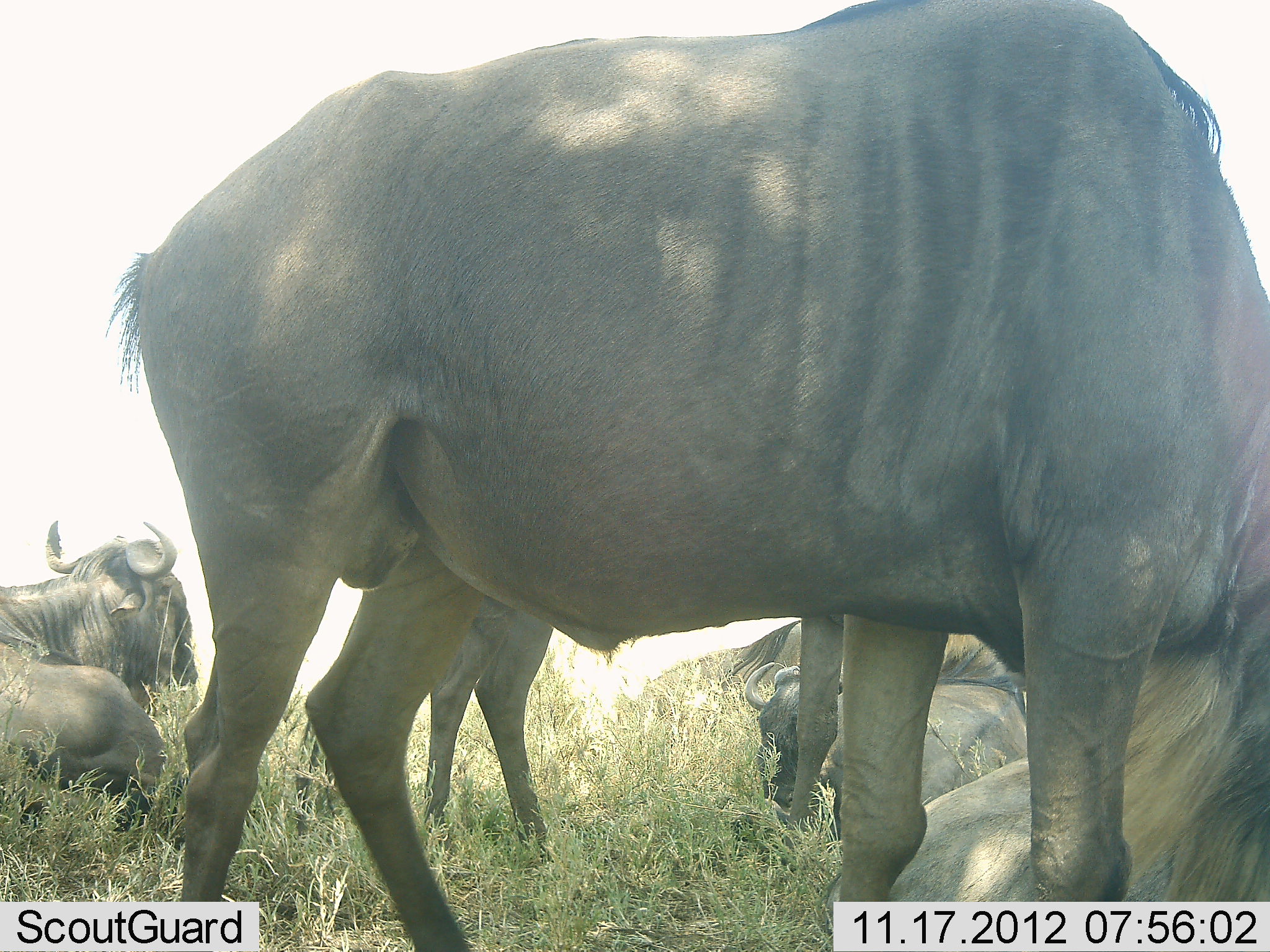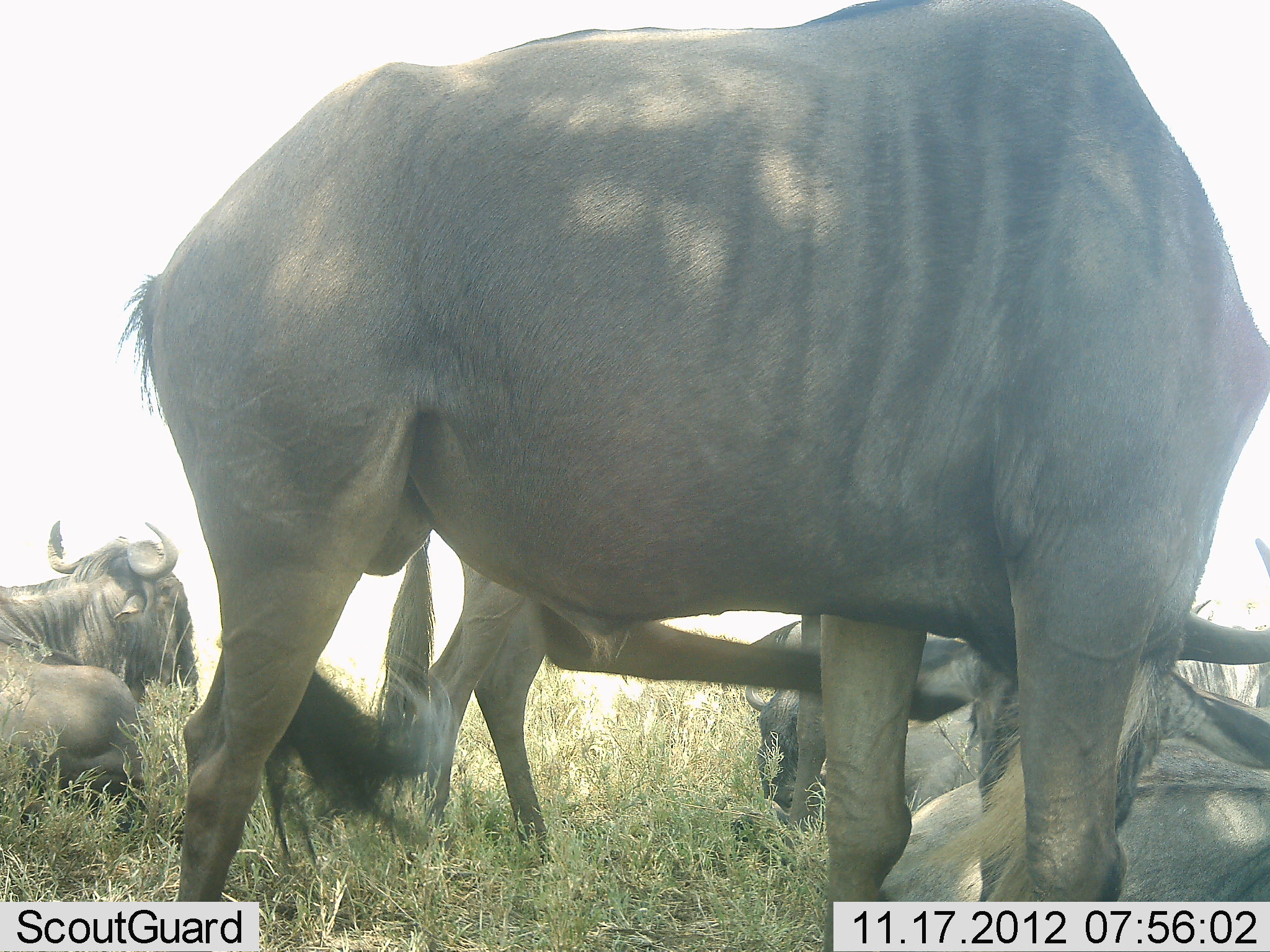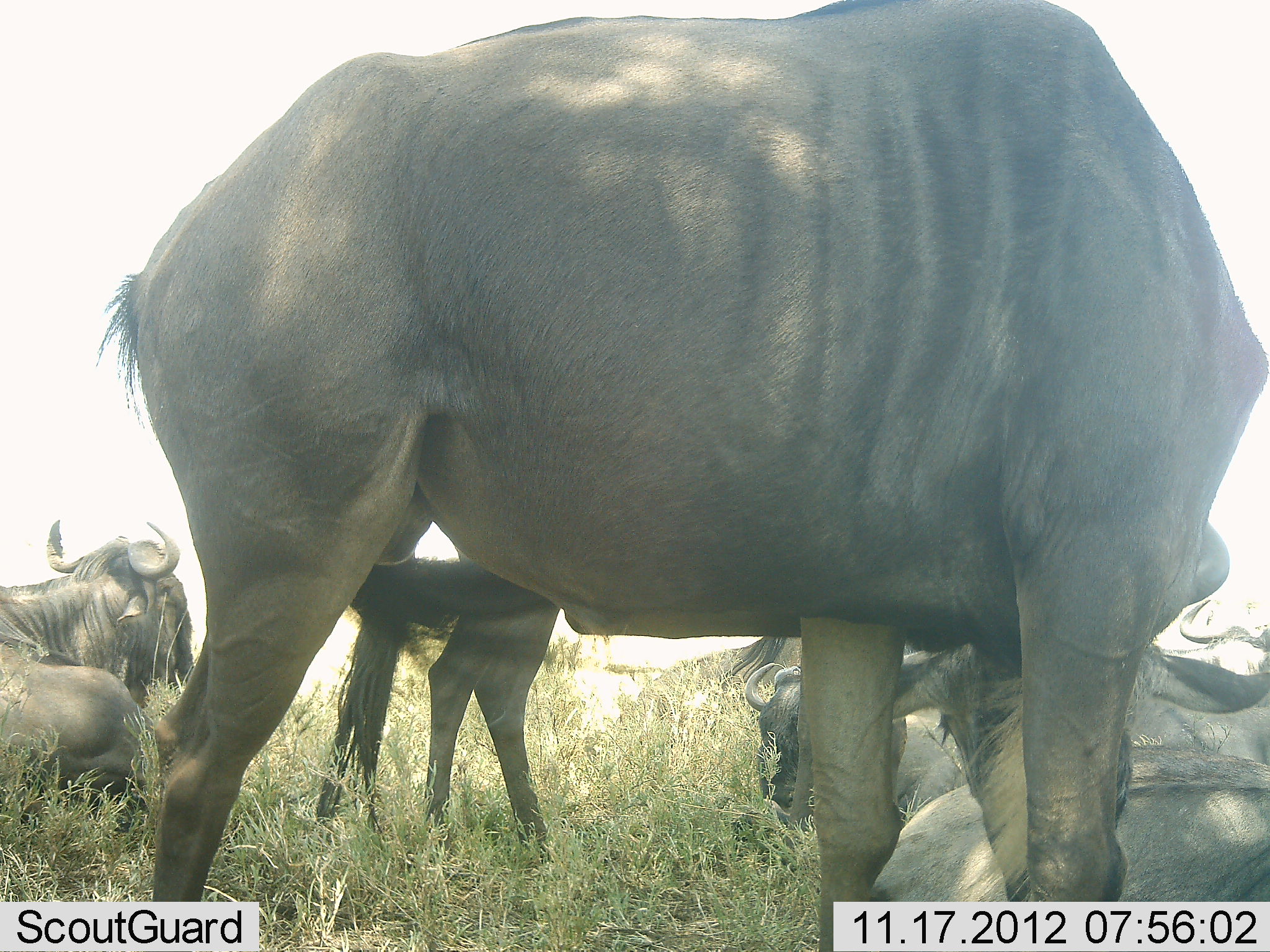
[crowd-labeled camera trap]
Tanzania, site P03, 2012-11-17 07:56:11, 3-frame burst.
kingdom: Animalia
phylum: Chordata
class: Mammalia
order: Artiodactyla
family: Bovidae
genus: Connochaetes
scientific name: Connochaetes taurinus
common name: blue wildebeest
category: wildebeest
Wildebeest (blue wildebeest) (Connochaetes taurinus), count 5. Behavior (volunteer vote fractions): standing 100%, resting 100%, moving 0%, interacting 0%. Young present (vote fraction): 0%. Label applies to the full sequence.